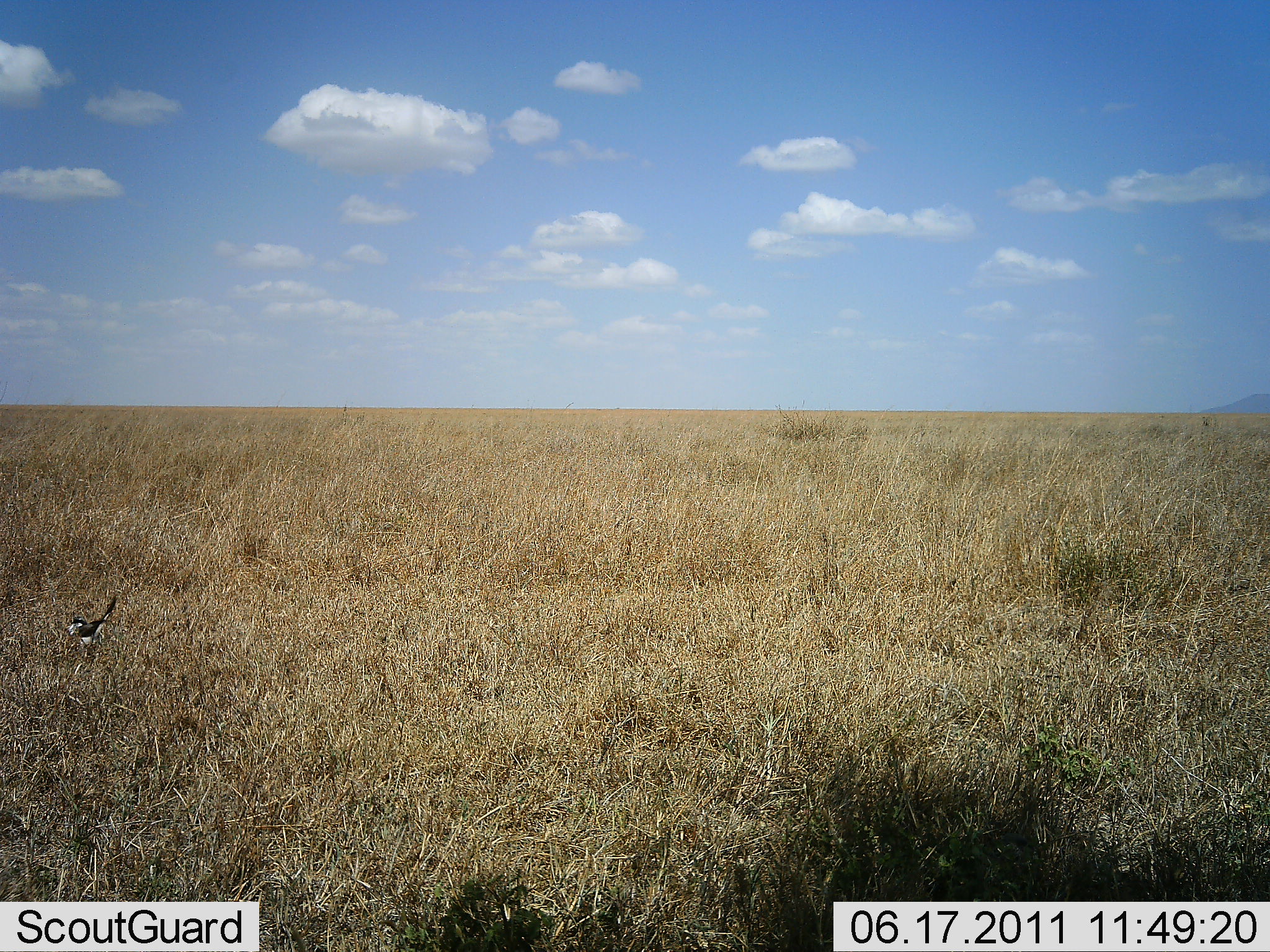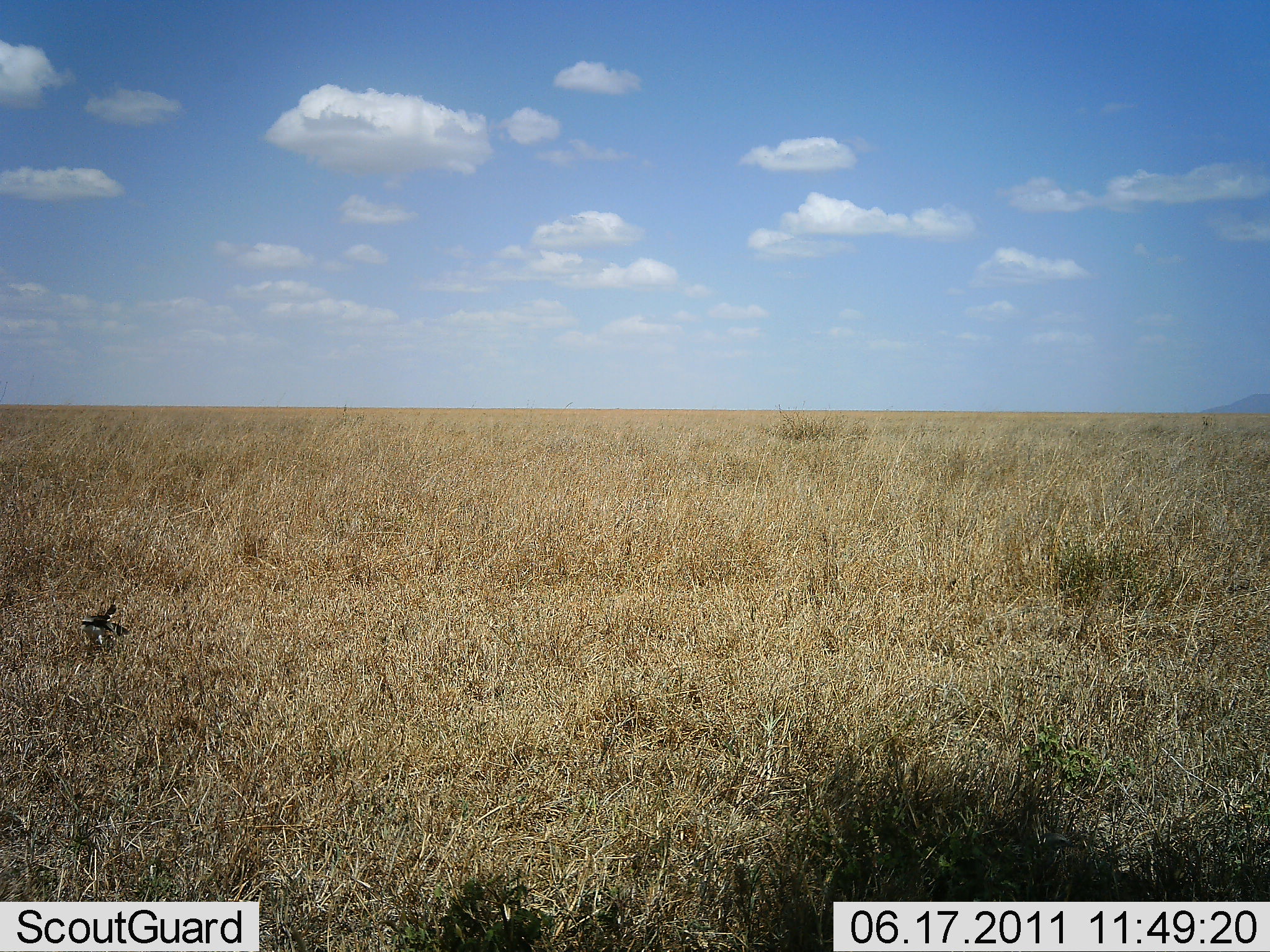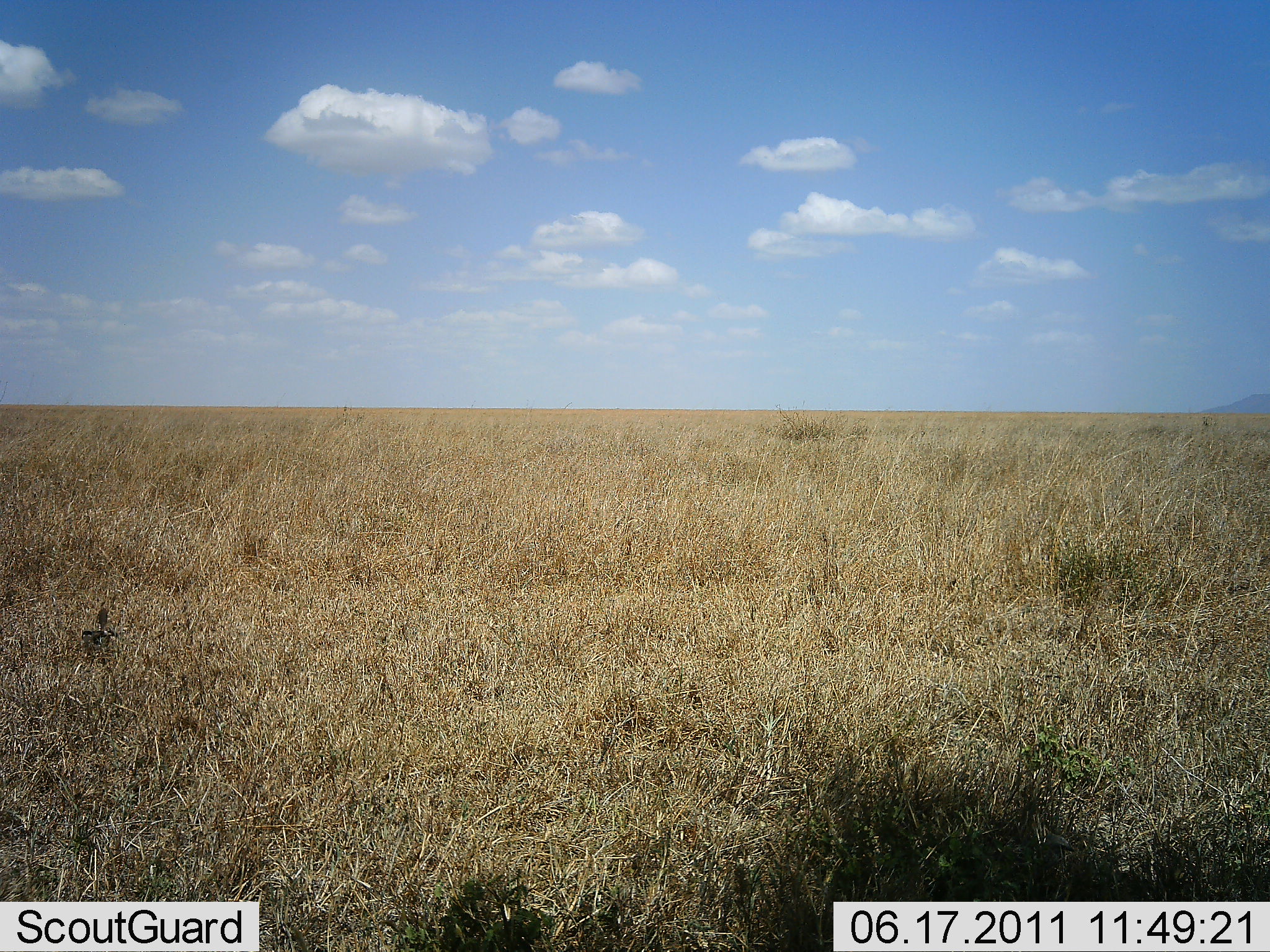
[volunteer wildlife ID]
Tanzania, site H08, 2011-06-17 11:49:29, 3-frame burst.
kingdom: Animalia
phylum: Chordata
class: Aves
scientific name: Aves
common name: bird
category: otherbird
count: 1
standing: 38%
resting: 0%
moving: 62%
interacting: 8%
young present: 0%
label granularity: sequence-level